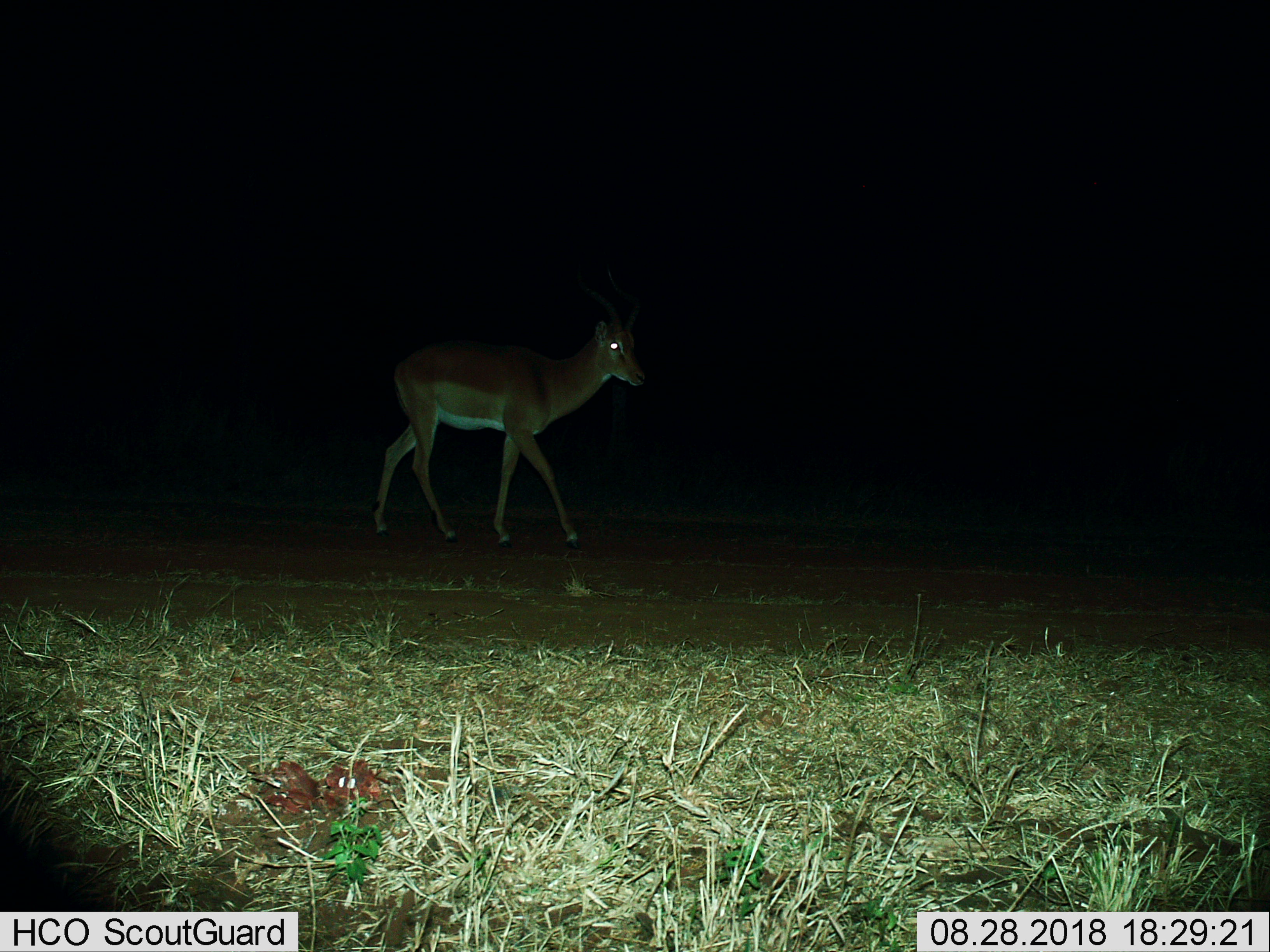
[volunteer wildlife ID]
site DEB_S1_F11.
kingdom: Animalia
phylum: Chordata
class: Mammalia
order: Artiodactyla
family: Bovidae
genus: Aepyceros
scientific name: Aepyceros melampus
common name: impala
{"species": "impala (Aepyceros melampus)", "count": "1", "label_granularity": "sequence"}